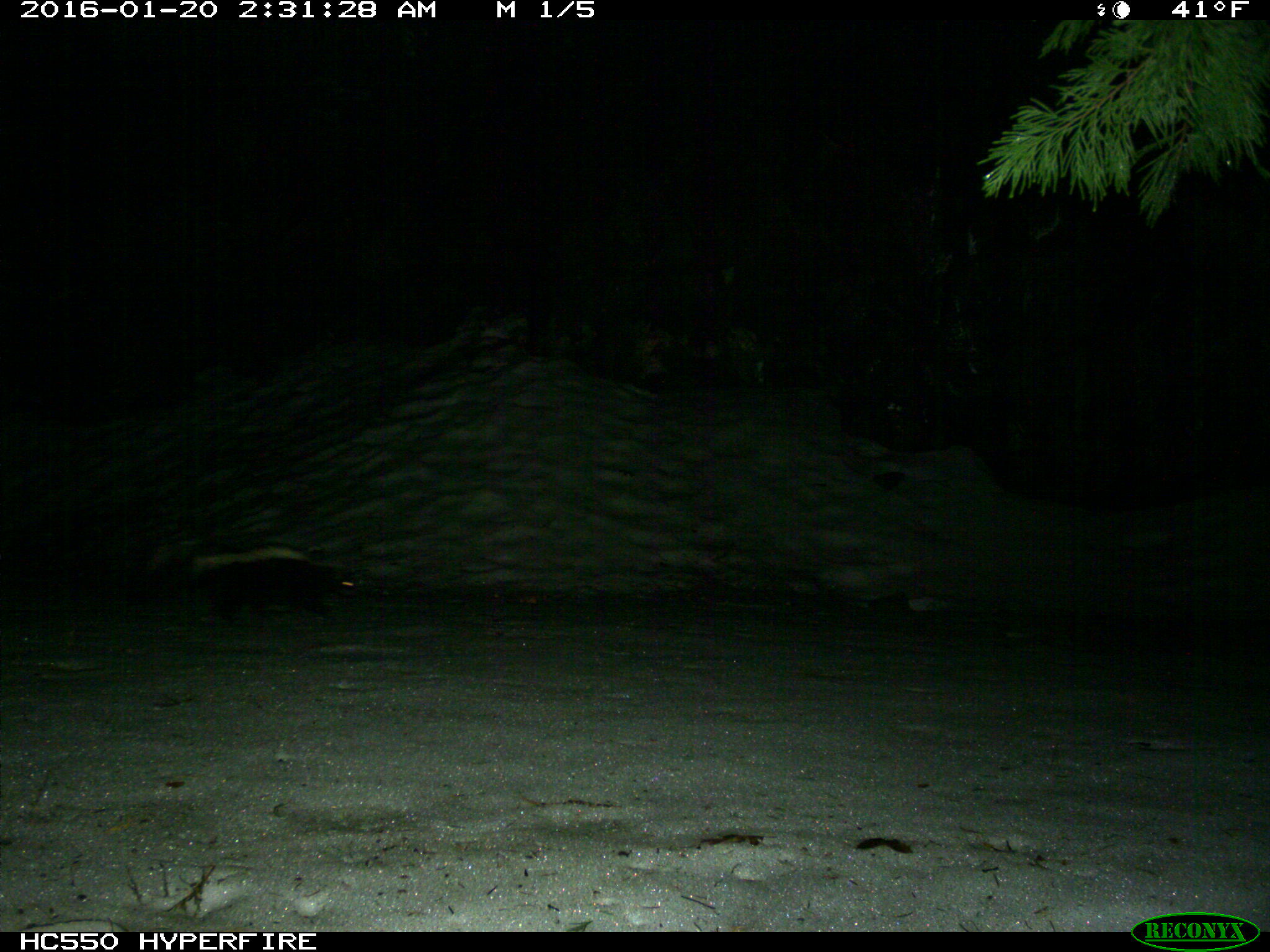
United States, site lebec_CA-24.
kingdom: Animalia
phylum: Chordata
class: Mammalia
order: Carnivora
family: Mephitidae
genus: Mephitis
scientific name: Mephitis mephitis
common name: striped skunk